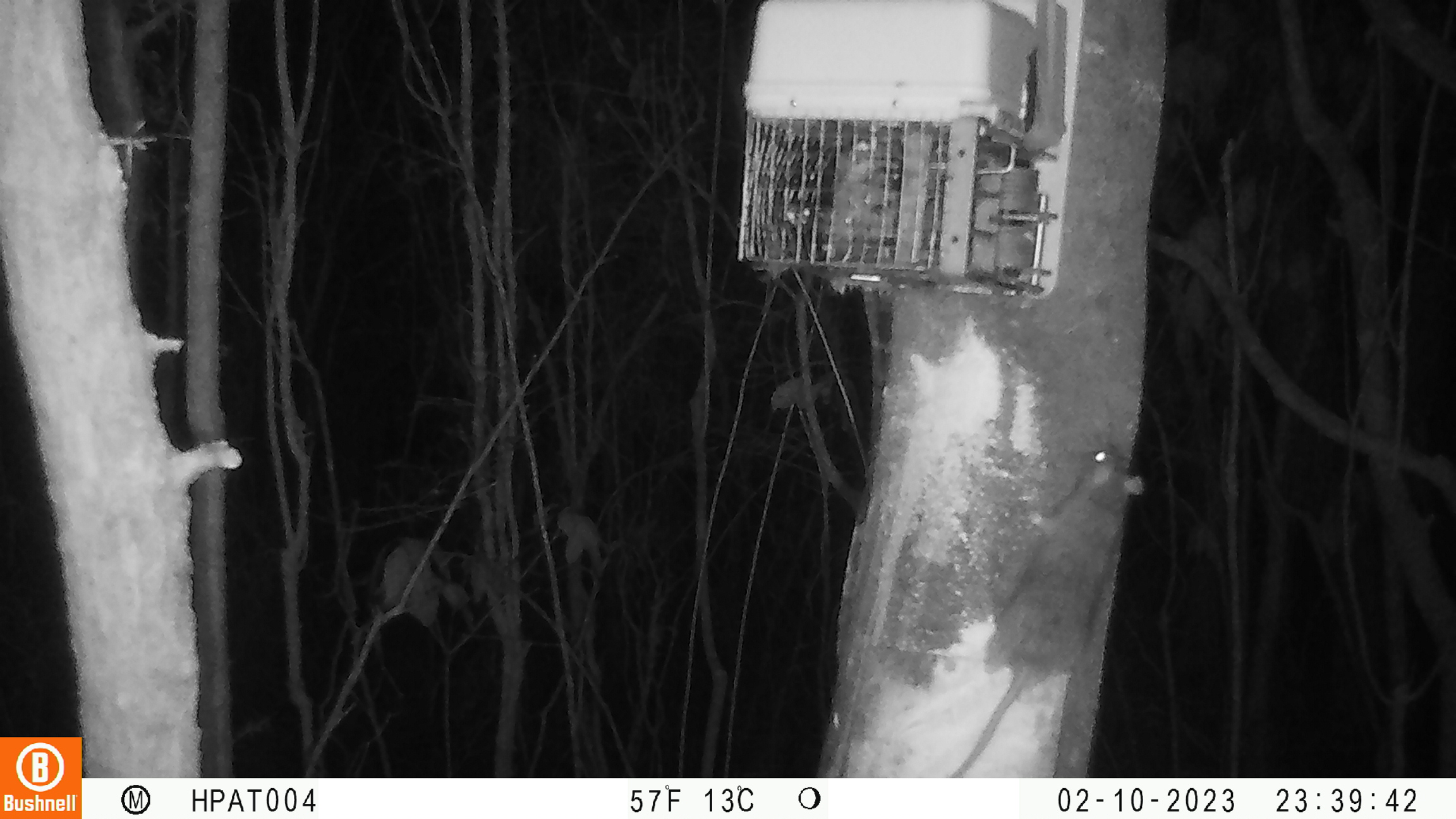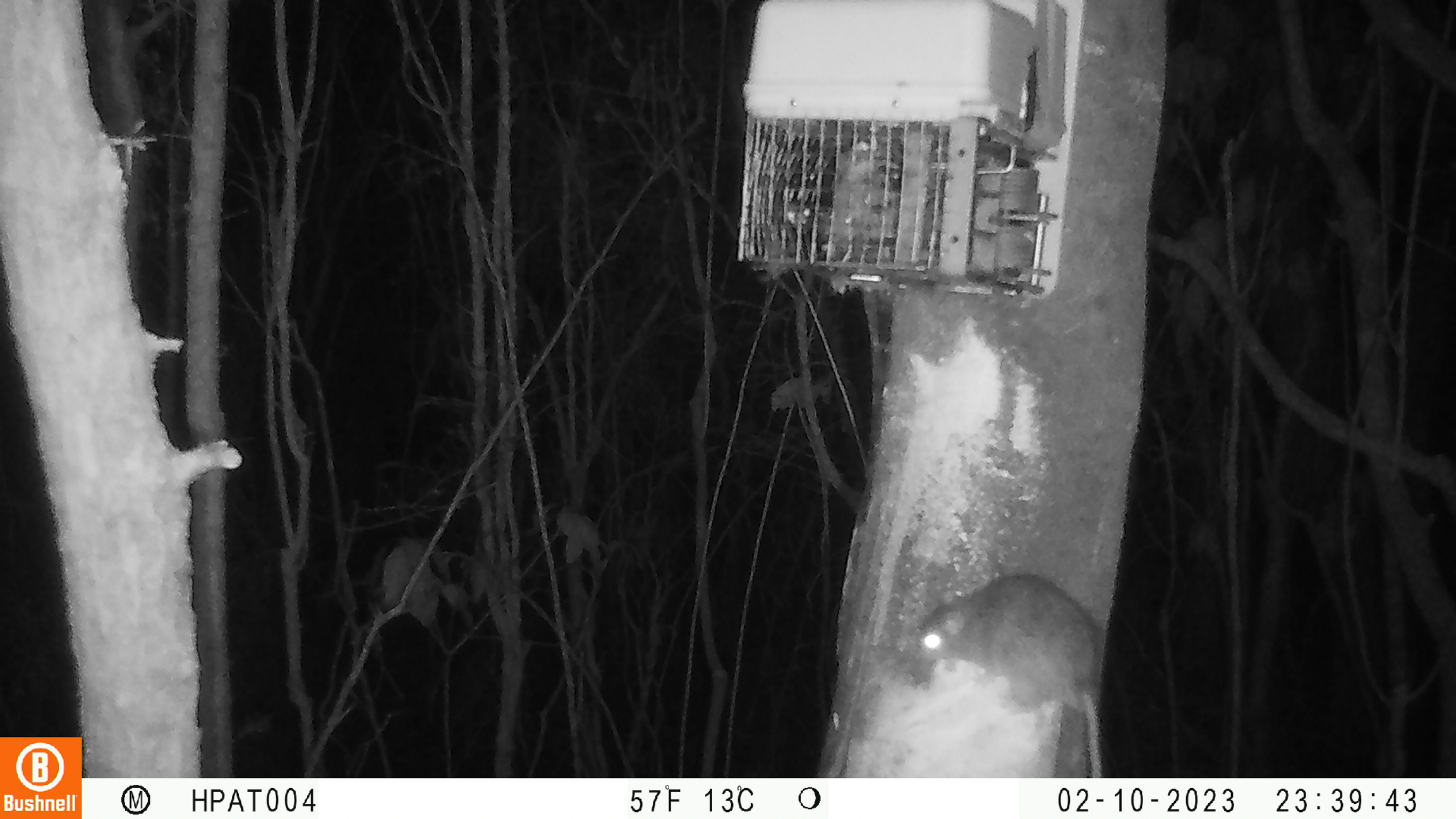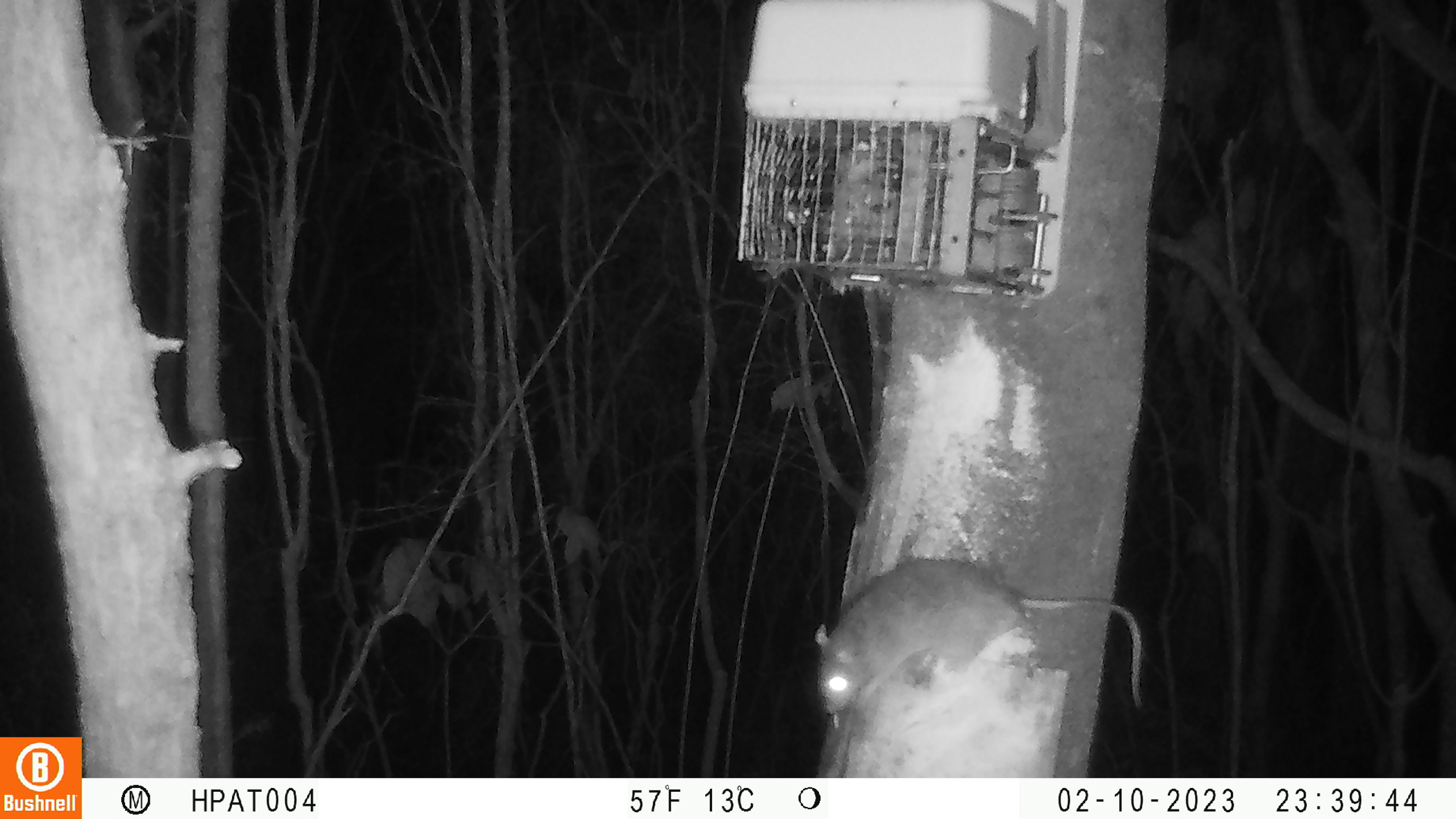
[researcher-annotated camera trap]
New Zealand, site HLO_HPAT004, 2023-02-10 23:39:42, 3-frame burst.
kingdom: Animalia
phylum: Chordata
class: Mammalia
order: Rodentia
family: Muridae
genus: Rattus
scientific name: Rattus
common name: rat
Rat (Rattus).